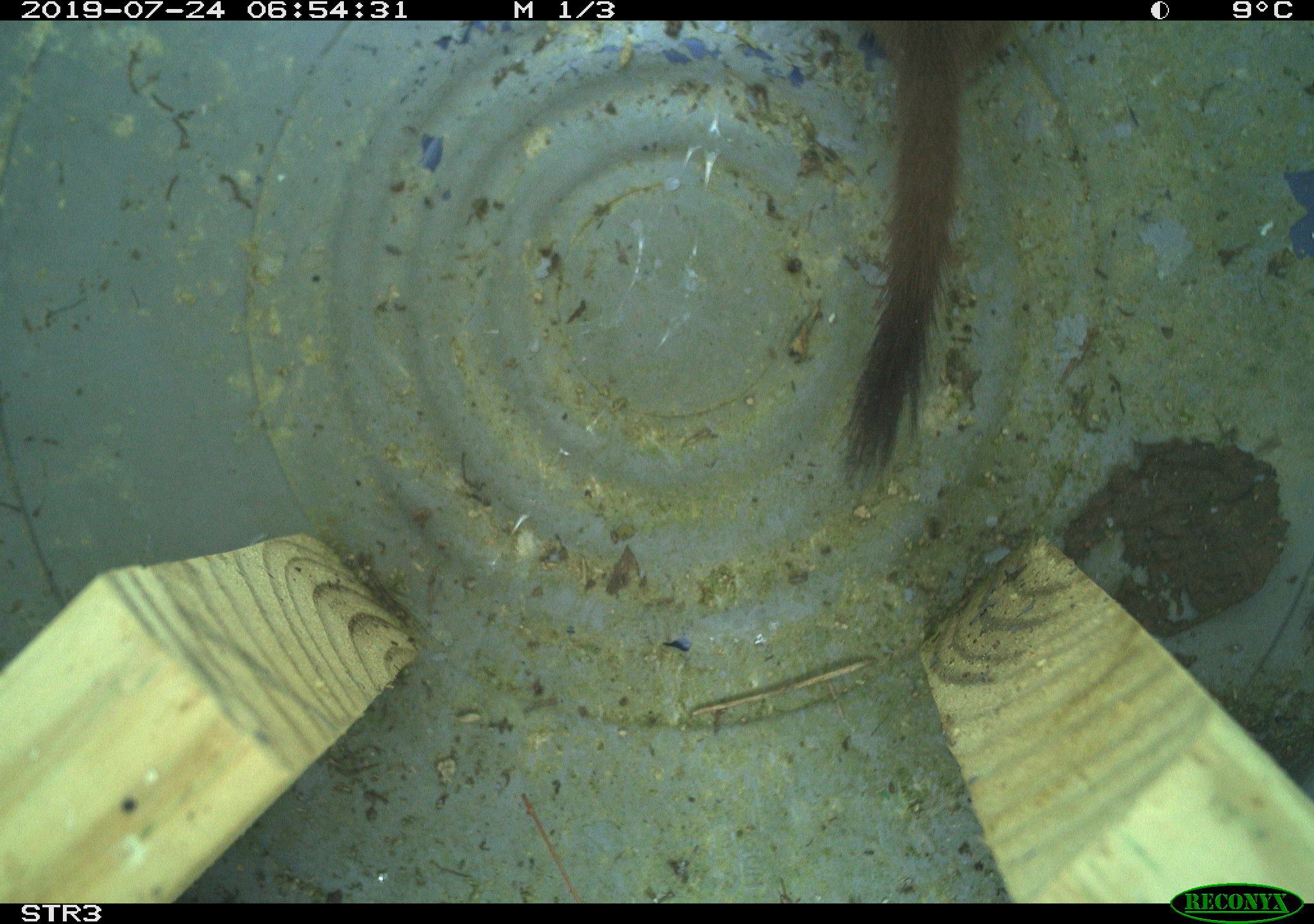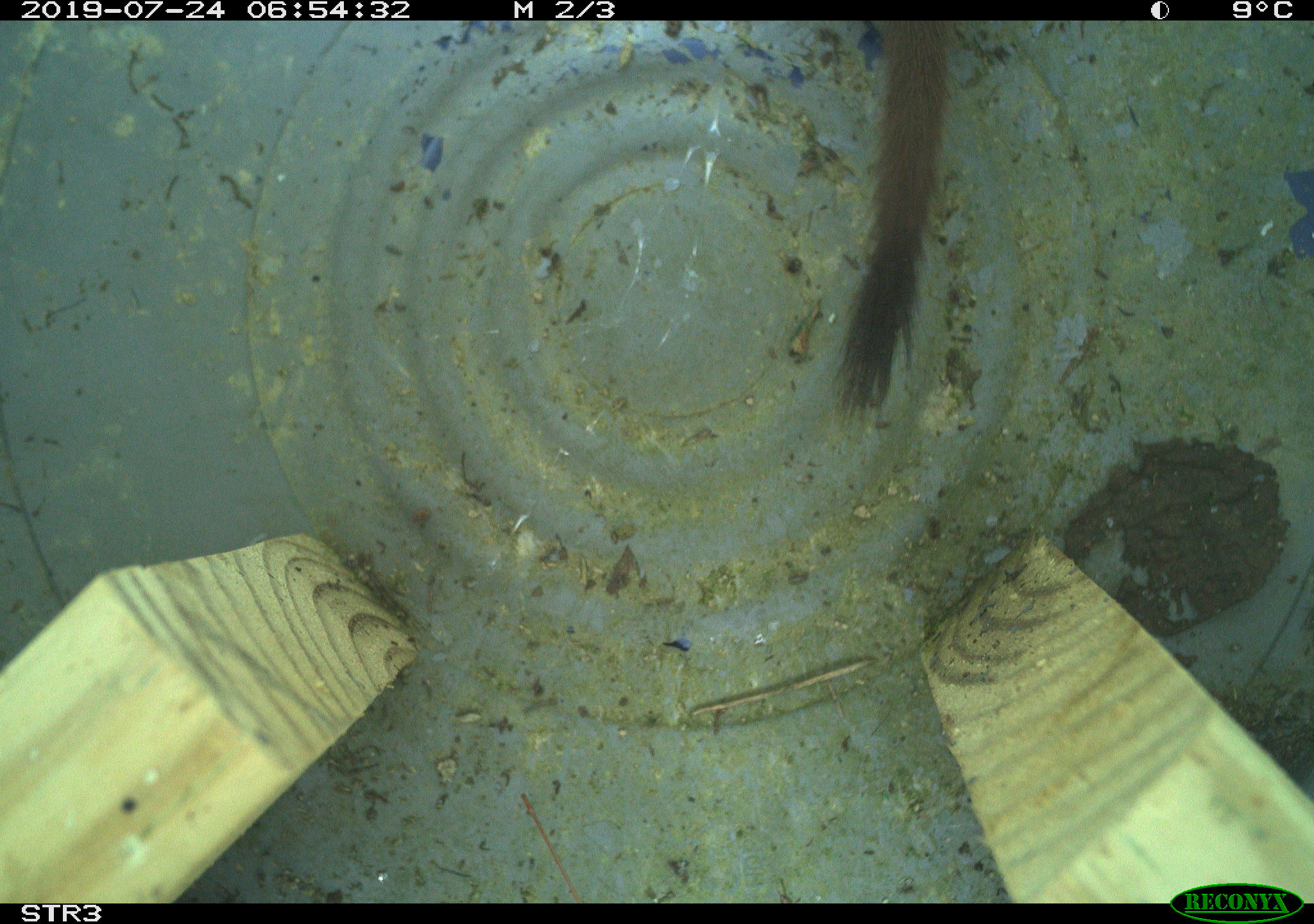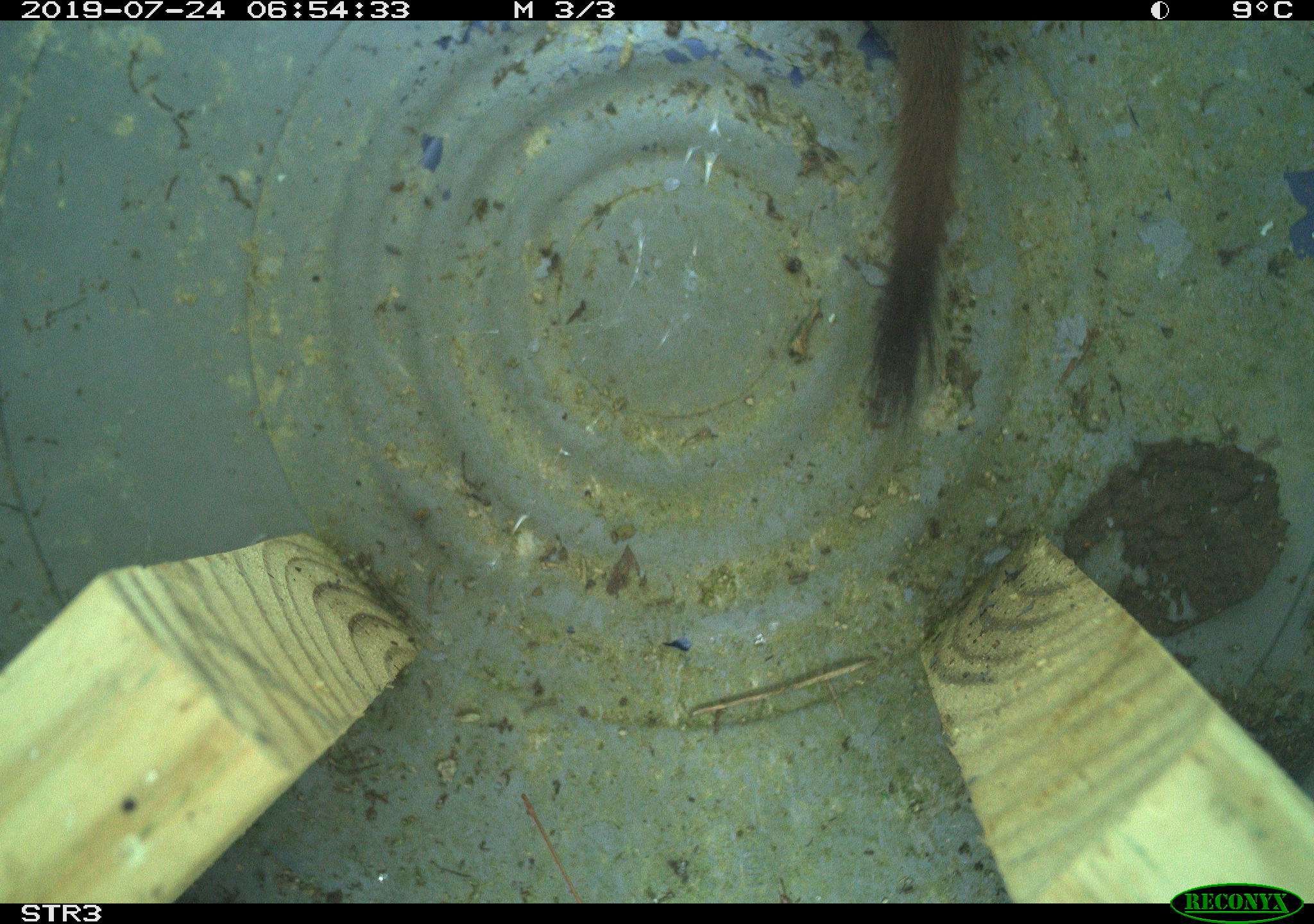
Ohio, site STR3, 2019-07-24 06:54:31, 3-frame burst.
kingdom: Animalia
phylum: Chordata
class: Mammalia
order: Carnivora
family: Mustelidae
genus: Neogale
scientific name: Neogale frenata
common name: long-tailed weasel